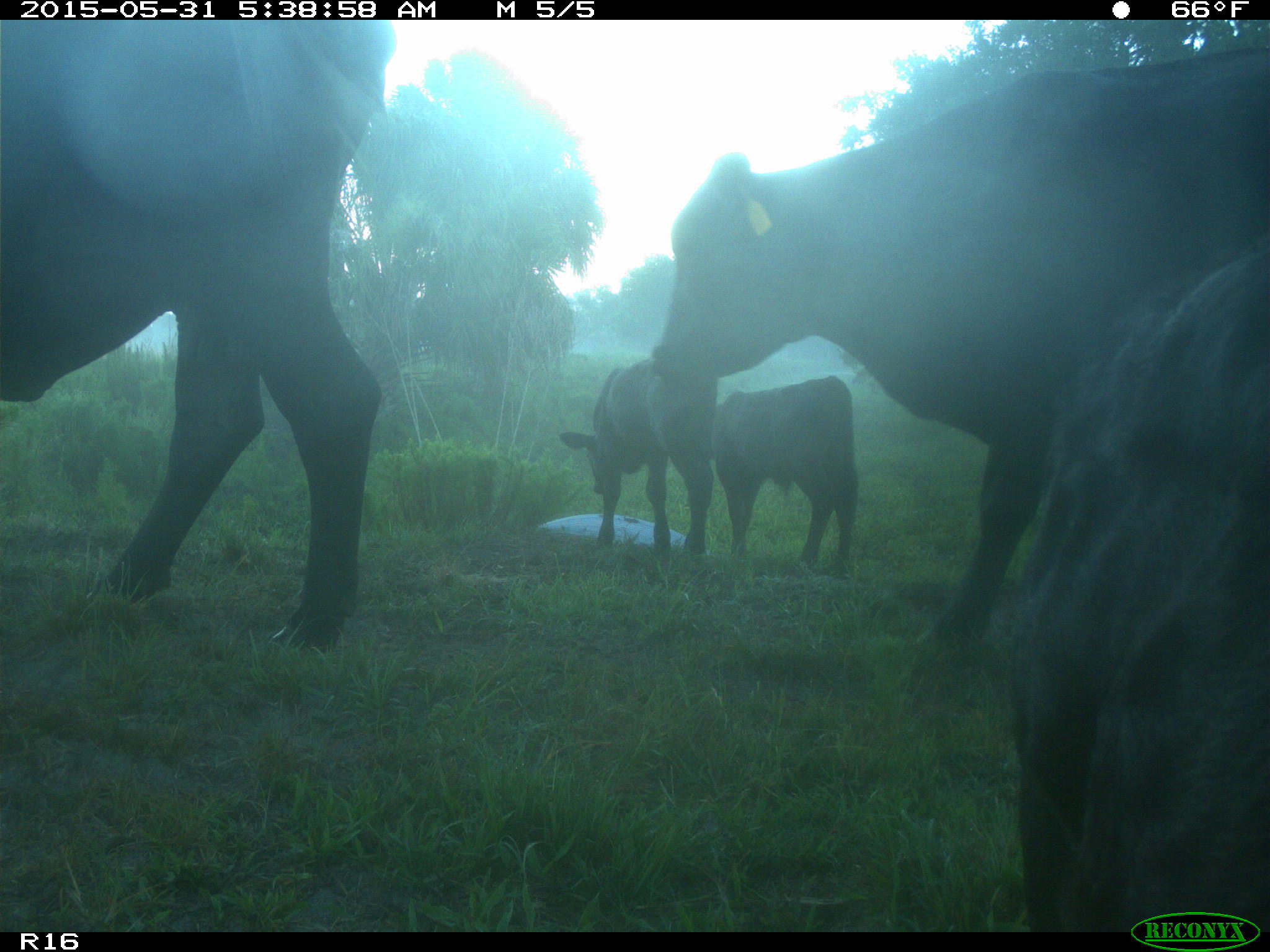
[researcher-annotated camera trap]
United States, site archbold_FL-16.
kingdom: Animalia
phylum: Chordata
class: Mammalia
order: Artiodactyla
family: Bovidae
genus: Bos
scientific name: Bos taurus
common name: domestic cow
Bos taurus (domestic cow).